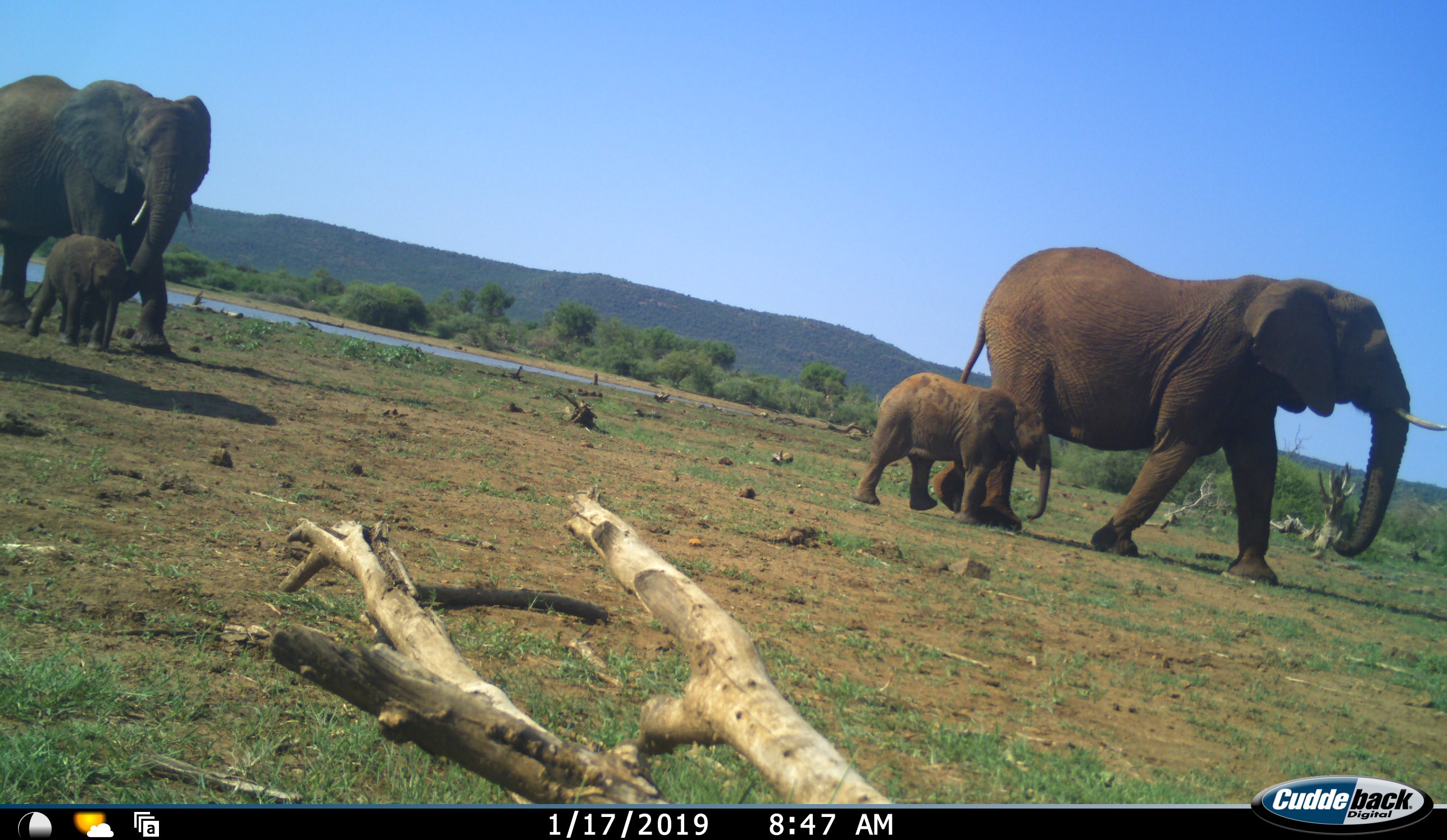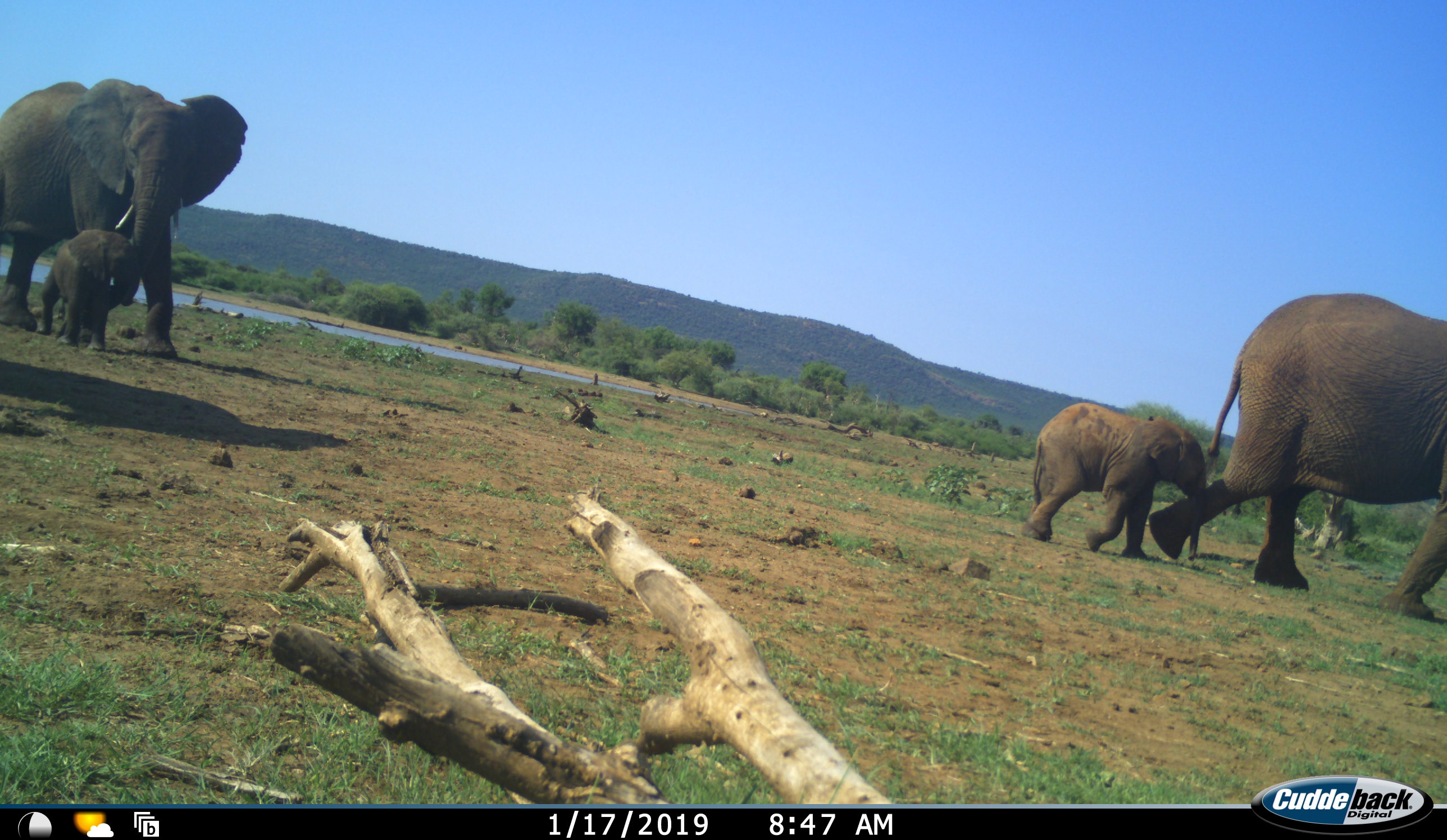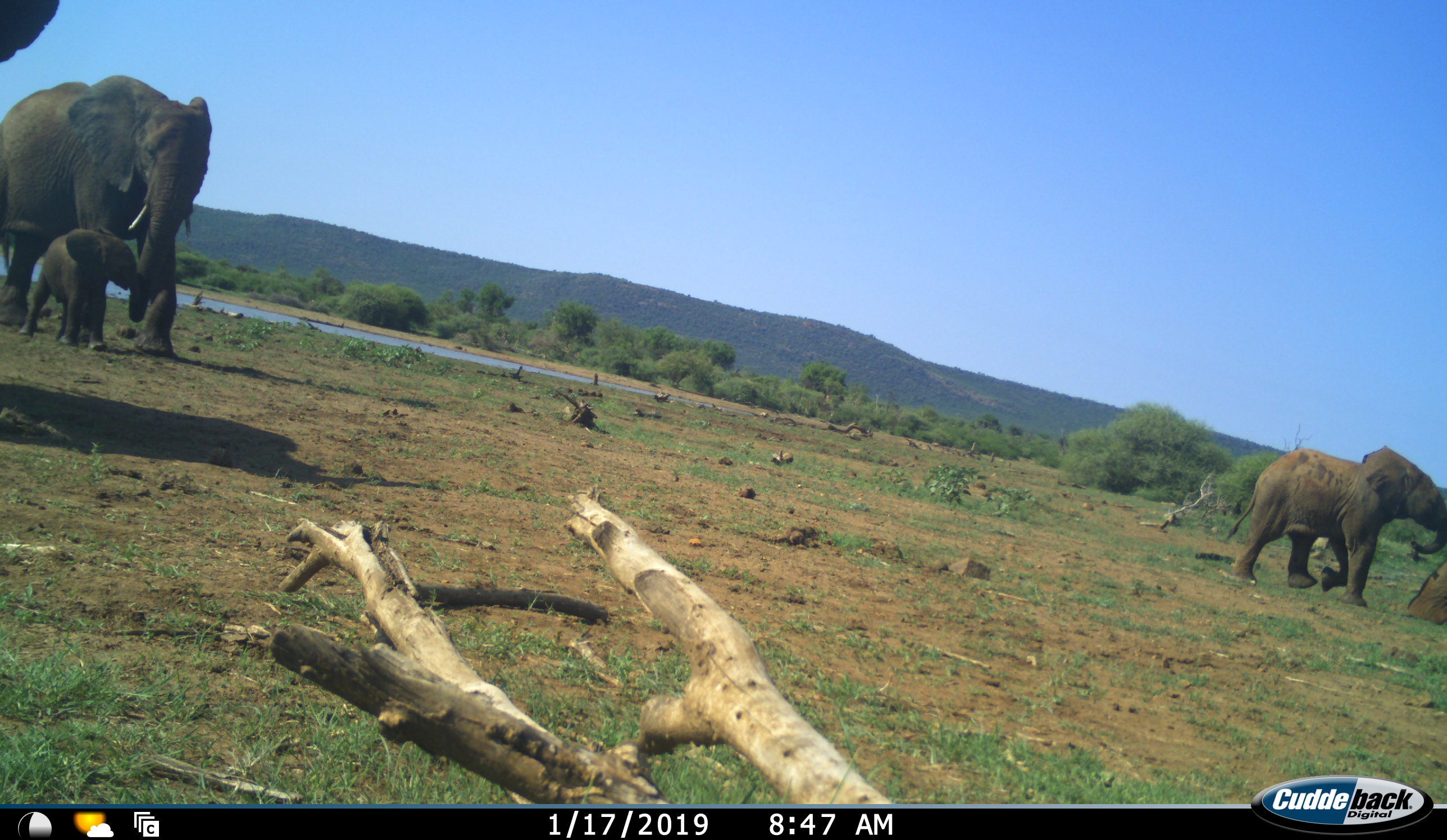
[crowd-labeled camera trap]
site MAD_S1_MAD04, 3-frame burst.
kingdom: Animalia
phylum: Chordata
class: Mammalia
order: Proboscidea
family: Elephantidae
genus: Loxodonta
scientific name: Loxodonta africana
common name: african bush elephant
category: elephant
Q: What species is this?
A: Elephant (african bush elephant) (Loxodonta africana).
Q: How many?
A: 5.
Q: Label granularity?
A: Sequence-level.